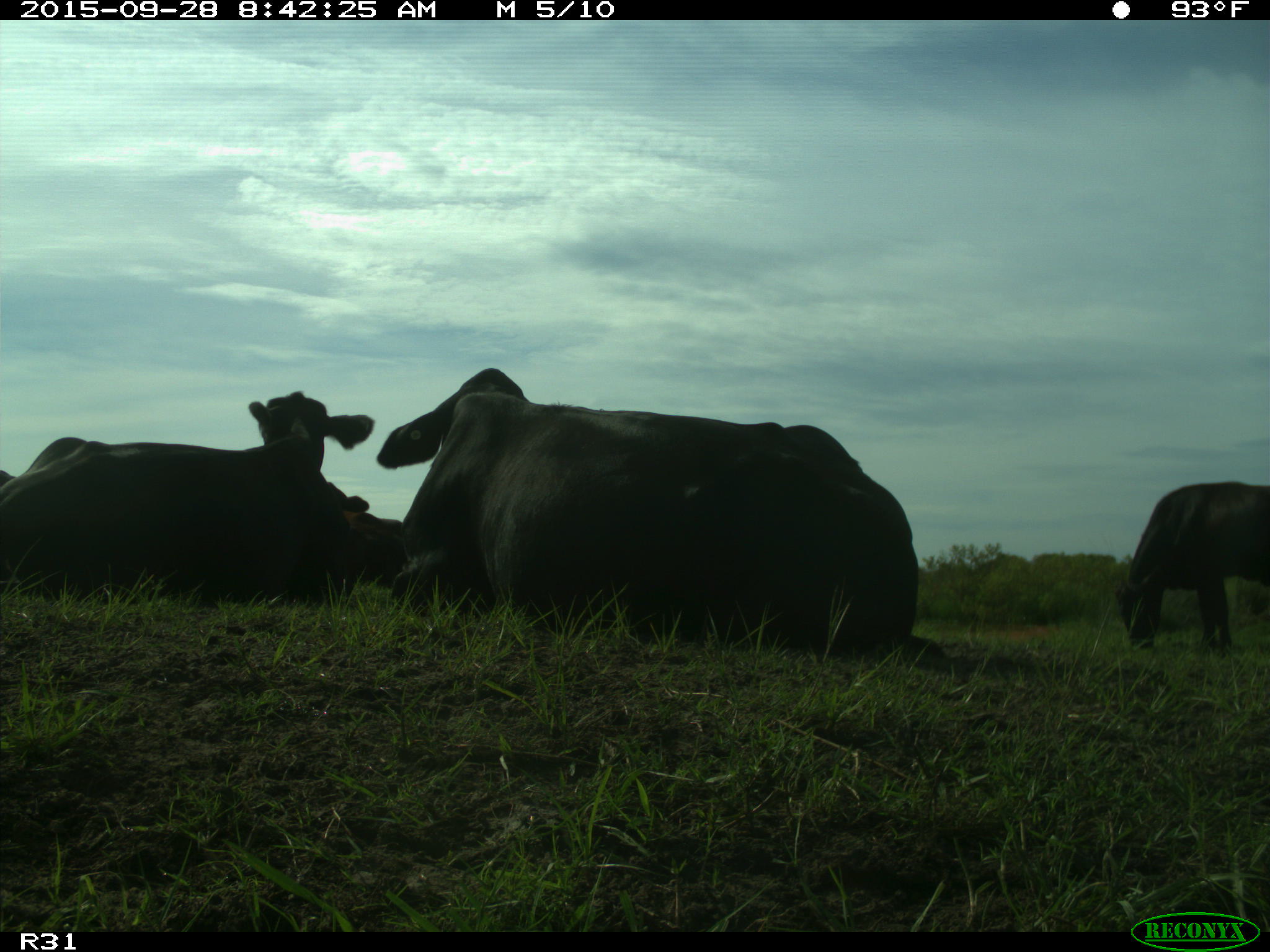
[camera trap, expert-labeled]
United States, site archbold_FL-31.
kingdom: Animalia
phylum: Chordata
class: Mammalia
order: Artiodactyla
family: Bovidae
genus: Bos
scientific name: Bos taurus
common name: domestic cow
Bos taurus (domestic cow).